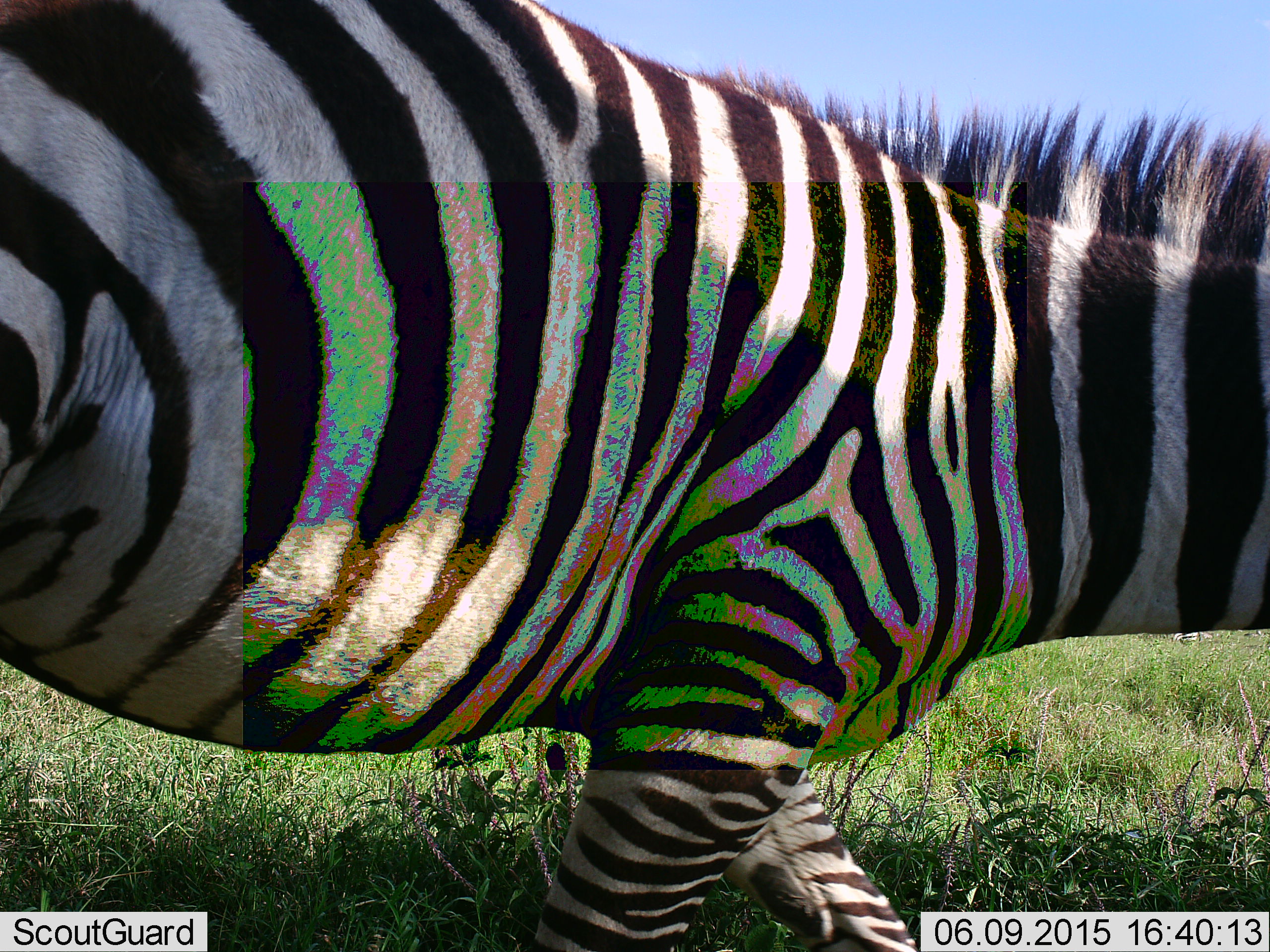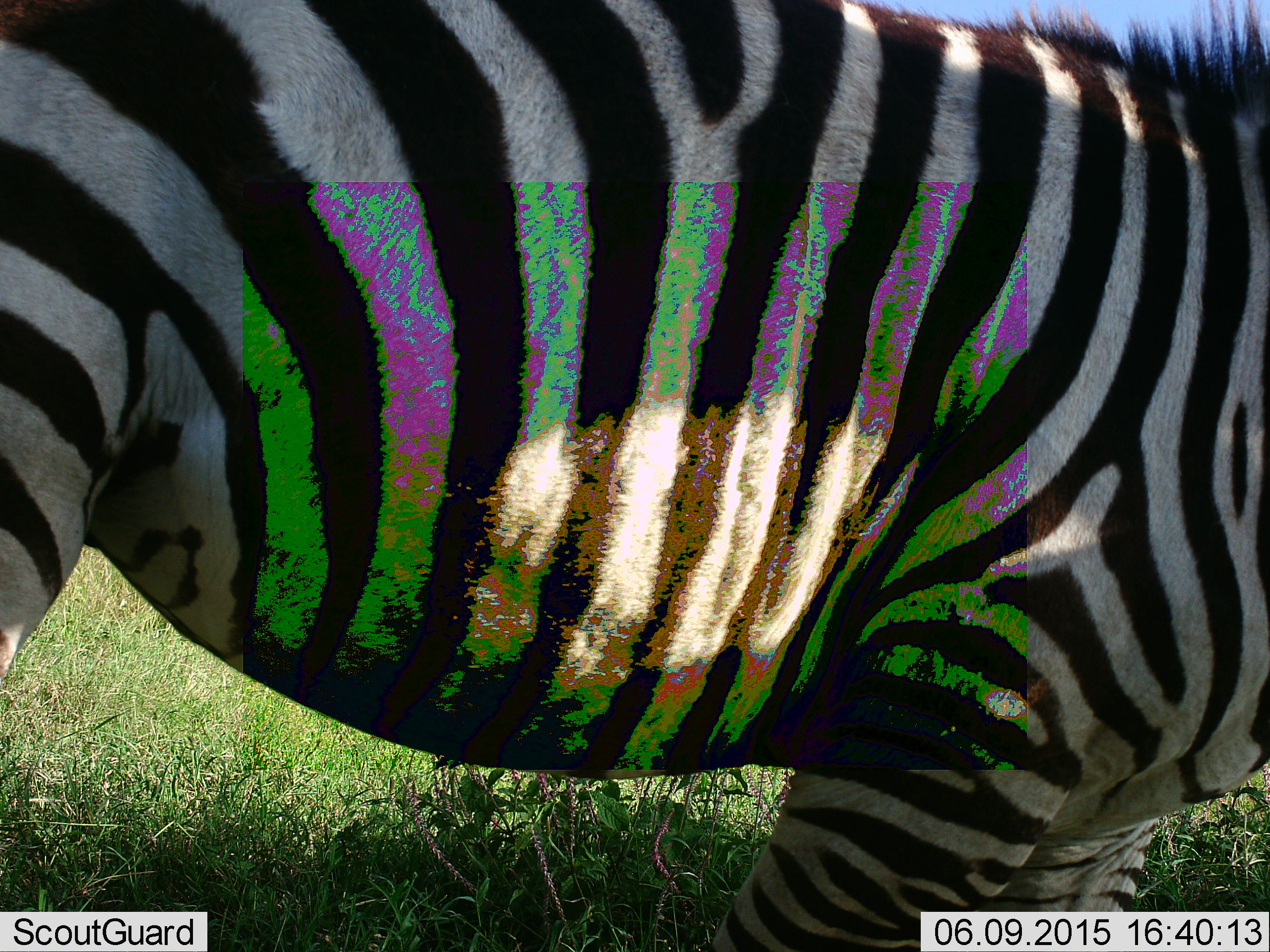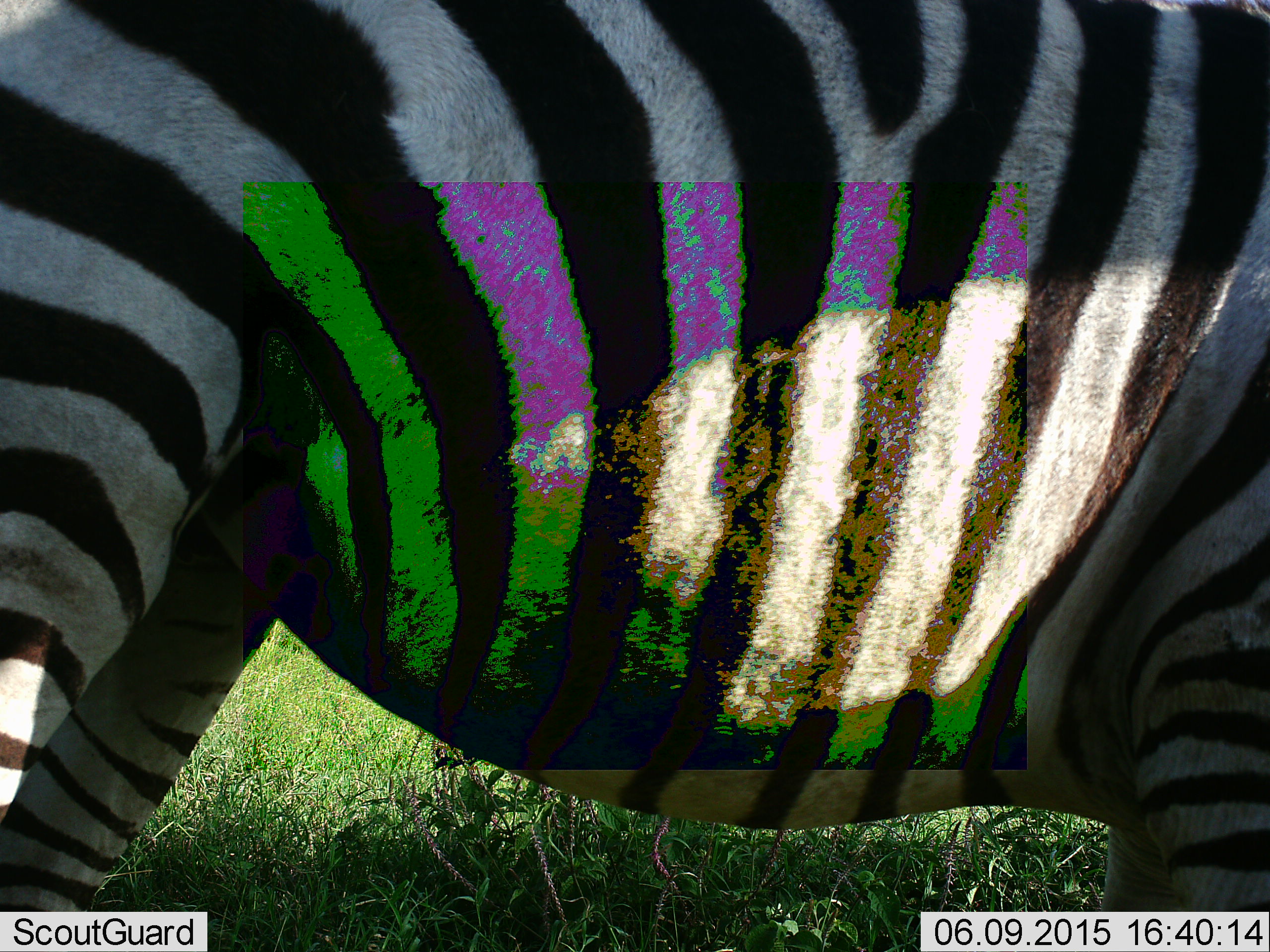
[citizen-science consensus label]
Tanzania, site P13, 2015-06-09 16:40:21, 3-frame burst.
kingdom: Animalia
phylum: Chordata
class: Mammalia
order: Perissodactyla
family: Equidae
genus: Equus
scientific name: Equus quagga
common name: plains zebra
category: zebra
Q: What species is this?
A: Zebra (plains zebra) (Equus quagga).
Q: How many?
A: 1.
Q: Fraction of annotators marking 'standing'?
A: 70%.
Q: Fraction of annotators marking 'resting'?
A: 0%.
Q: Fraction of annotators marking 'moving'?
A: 40%.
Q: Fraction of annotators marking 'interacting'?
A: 0%.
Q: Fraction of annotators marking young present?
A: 0%.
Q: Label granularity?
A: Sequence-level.